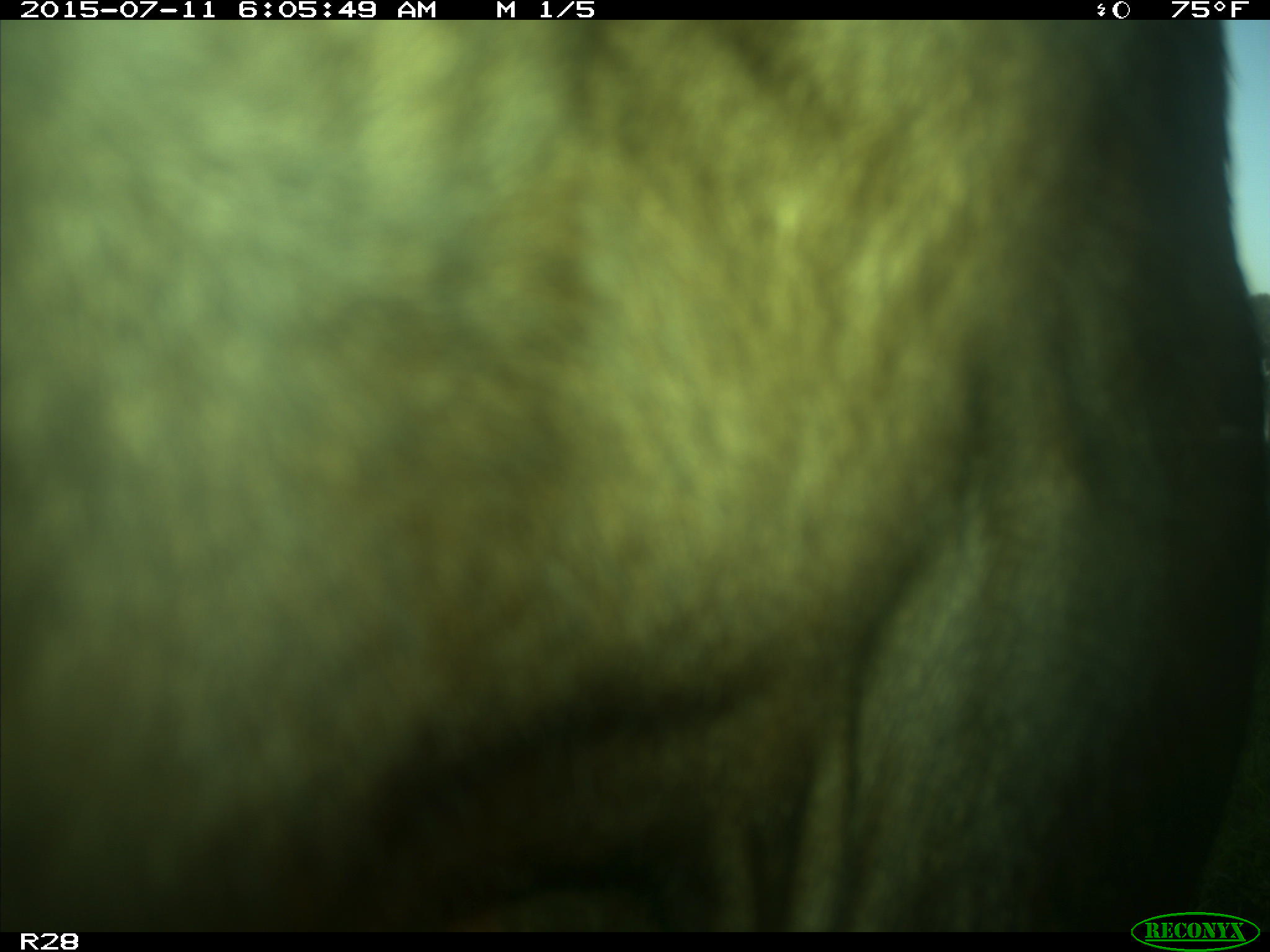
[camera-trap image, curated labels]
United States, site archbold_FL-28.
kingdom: Animalia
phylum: Chordata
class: Mammalia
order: Artiodactyla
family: Bovidae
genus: Bos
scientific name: Bos taurus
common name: domestic cow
Bos taurus (domestic cow).